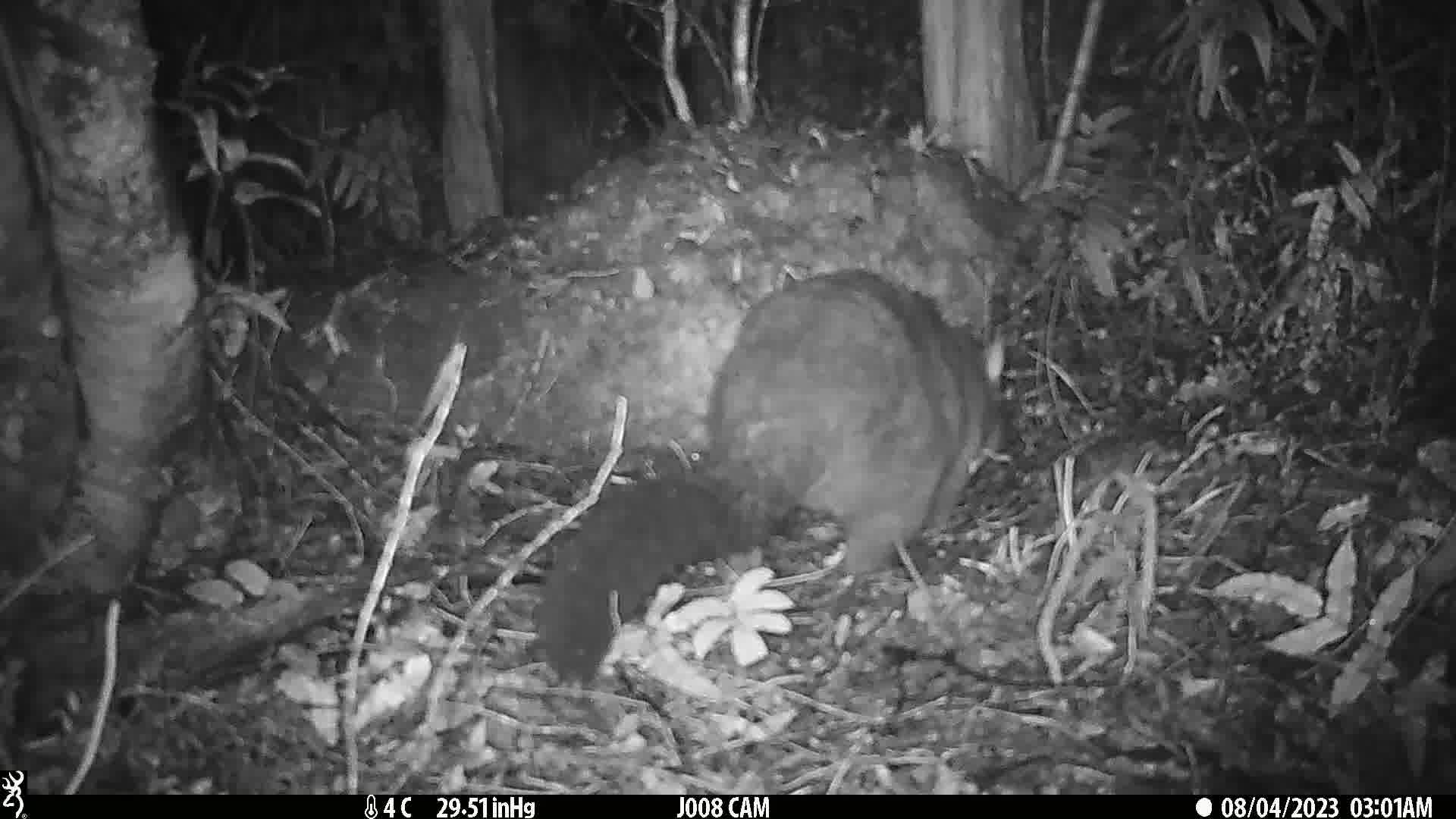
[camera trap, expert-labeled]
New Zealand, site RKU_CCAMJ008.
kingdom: Animalia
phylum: Chordata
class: Mammalia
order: Diprotodontia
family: Phalangeridae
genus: Trichosurus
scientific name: Trichosurus vulpecula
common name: common brushtail possum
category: possum